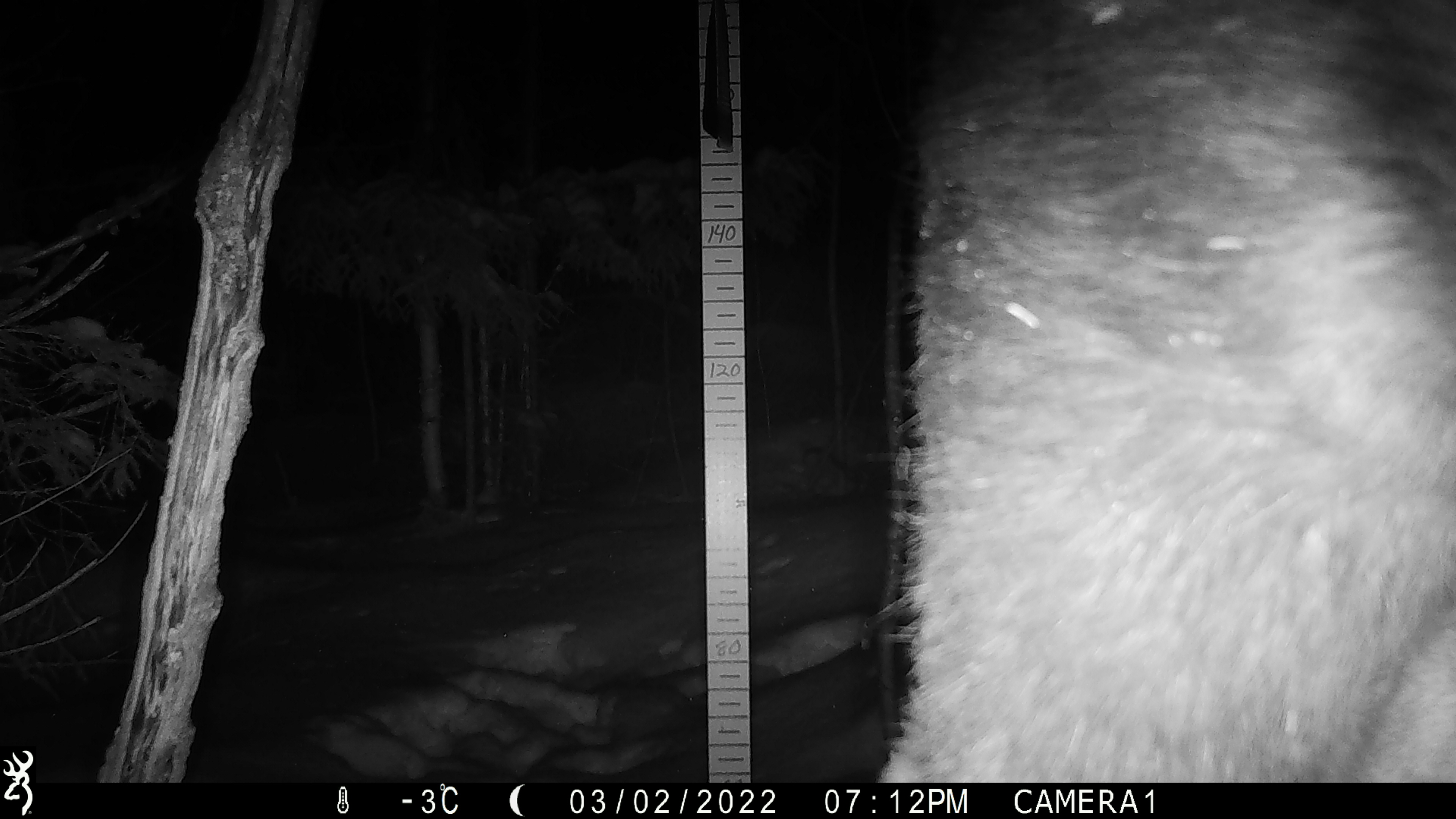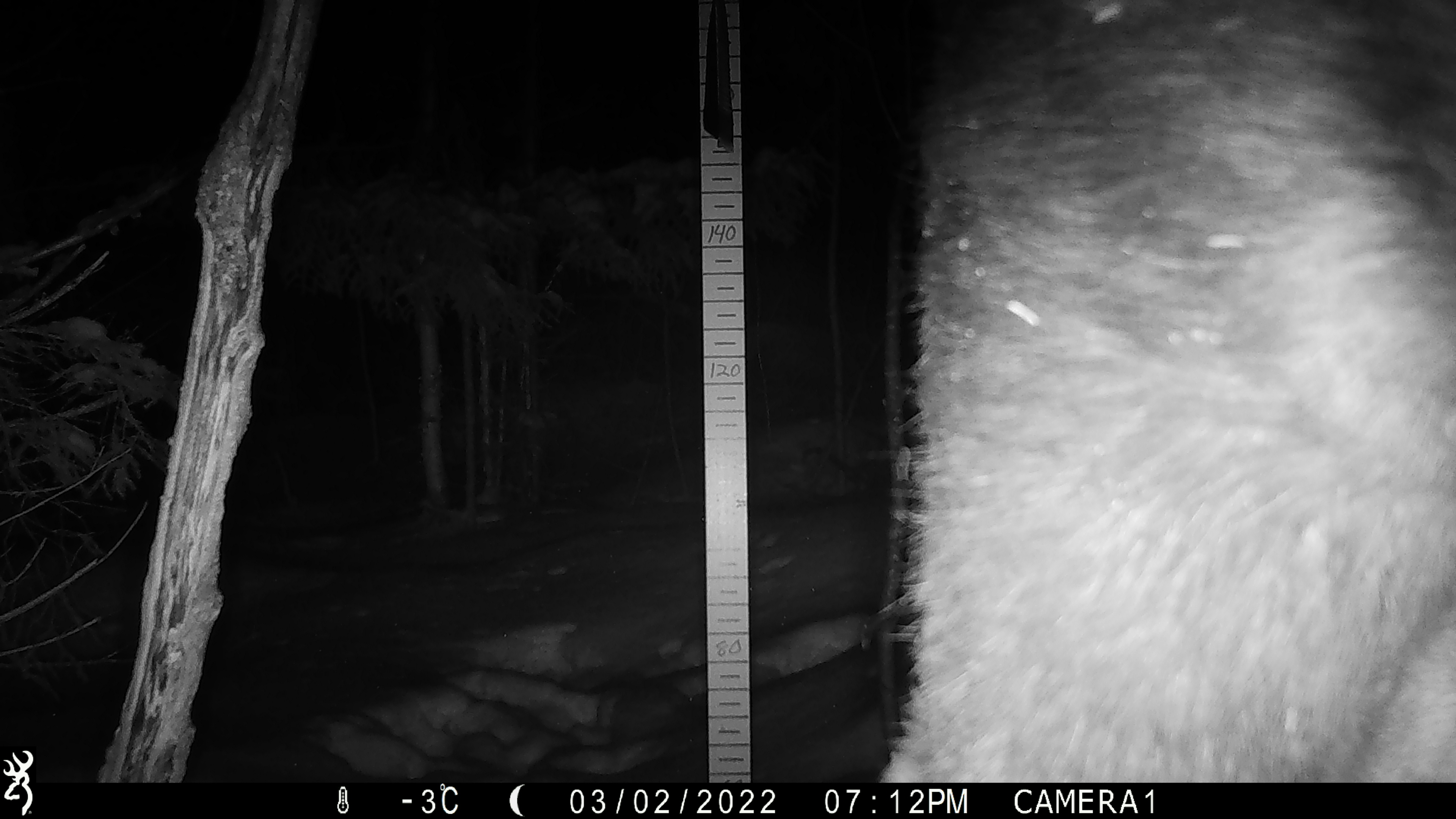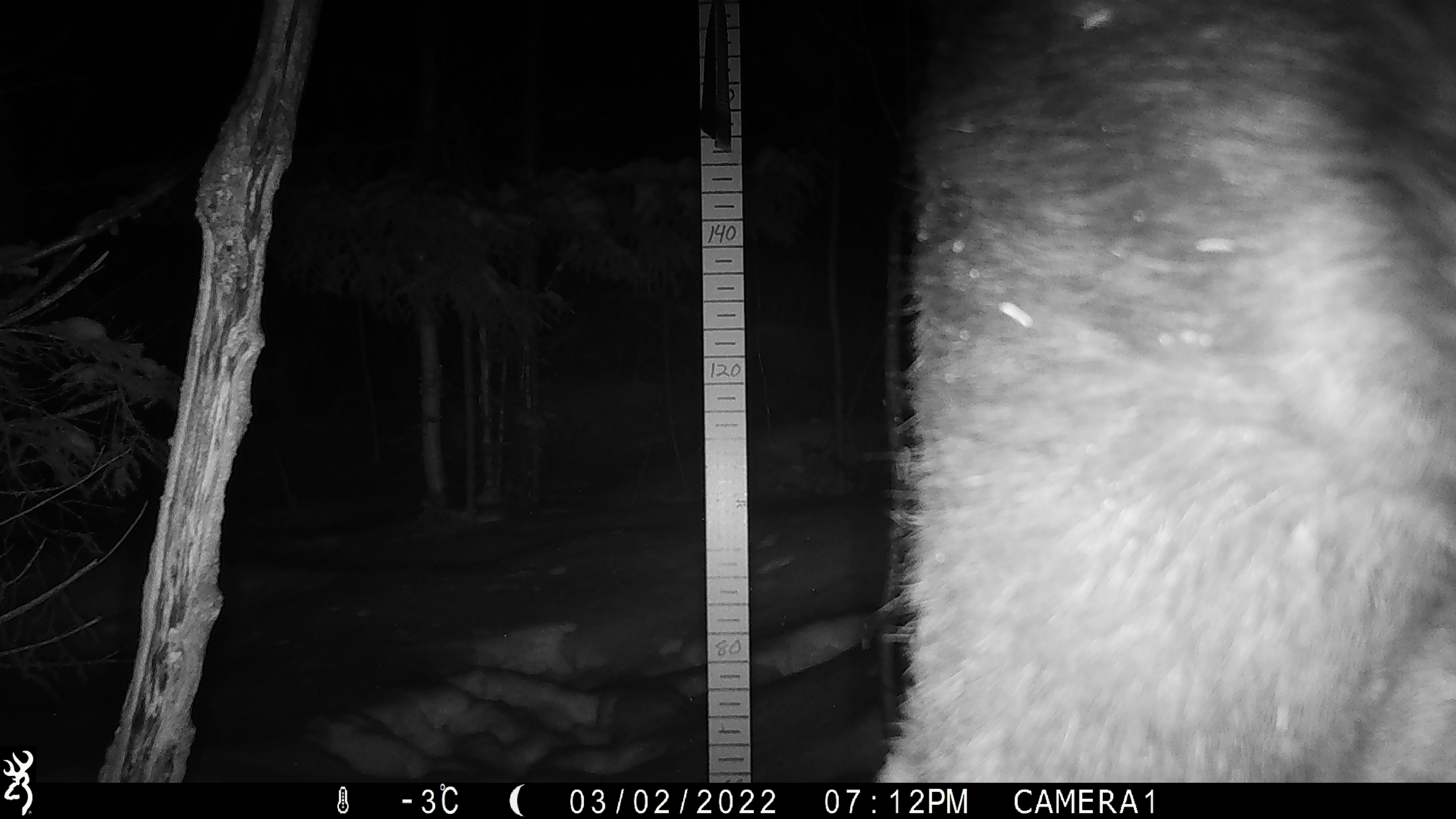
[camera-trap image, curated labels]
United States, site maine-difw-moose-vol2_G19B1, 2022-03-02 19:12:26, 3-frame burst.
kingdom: Animalia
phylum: Chordata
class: Mammalia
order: Artiodactyla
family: Cervidae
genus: Alces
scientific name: Alces alces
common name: moose